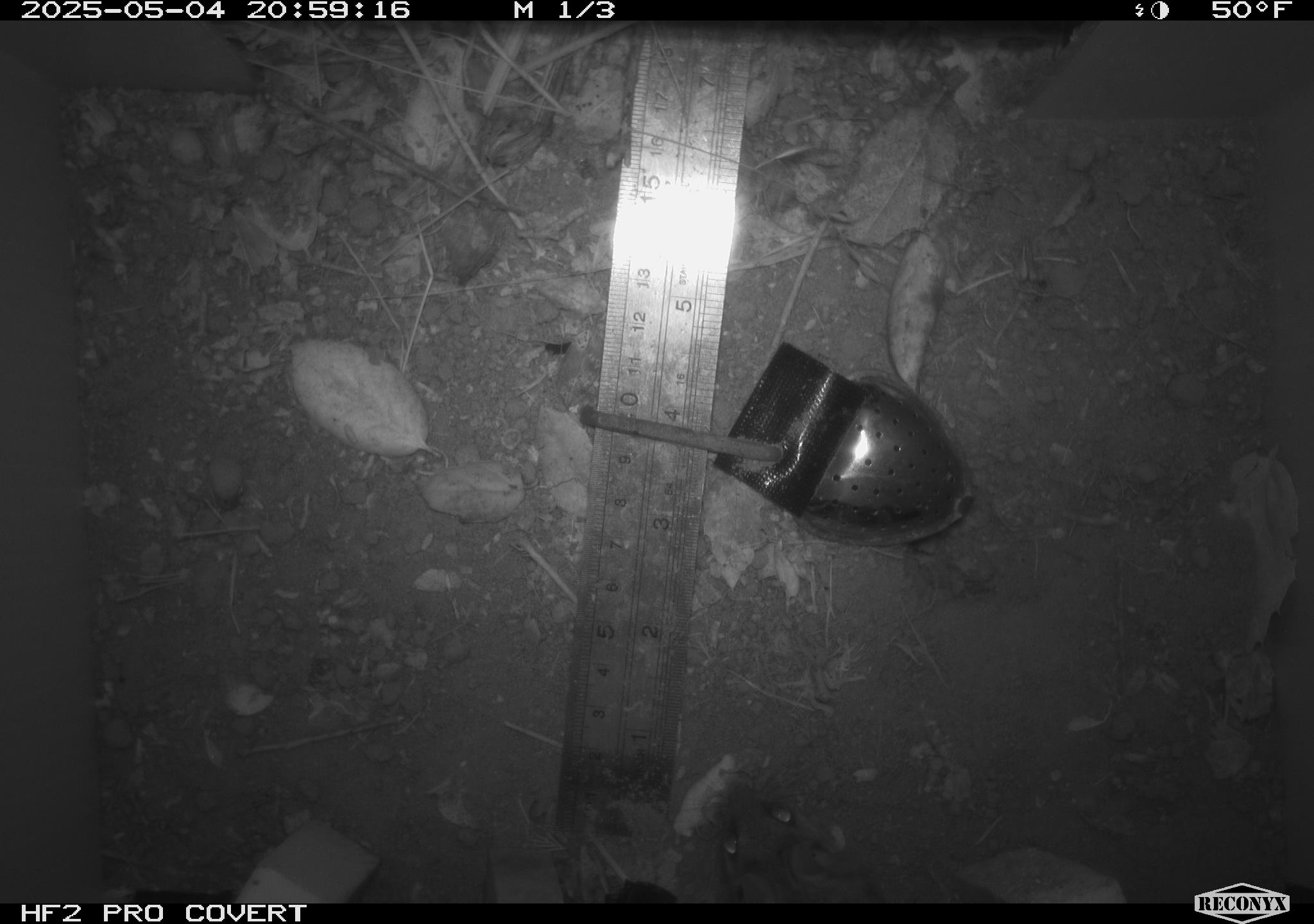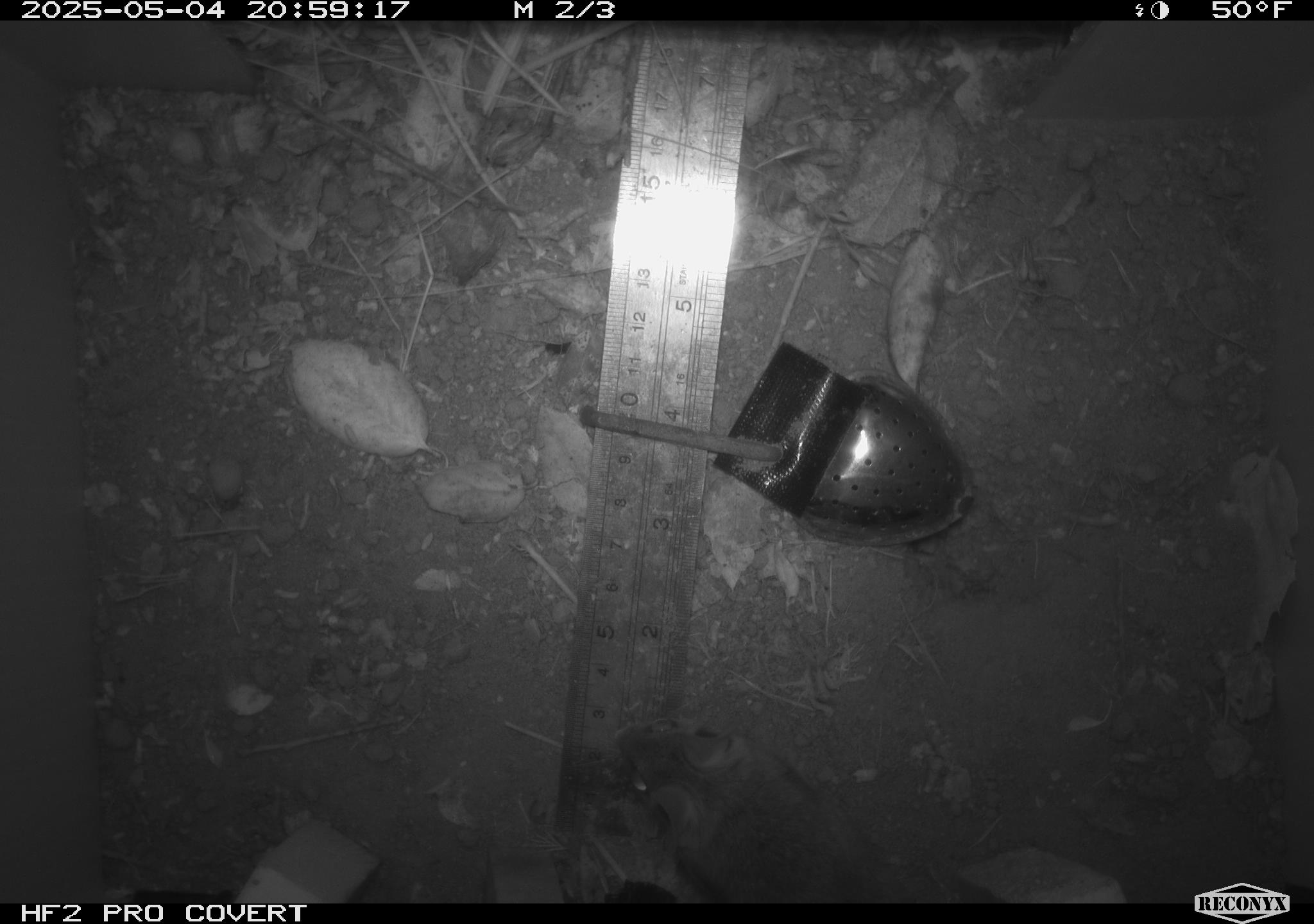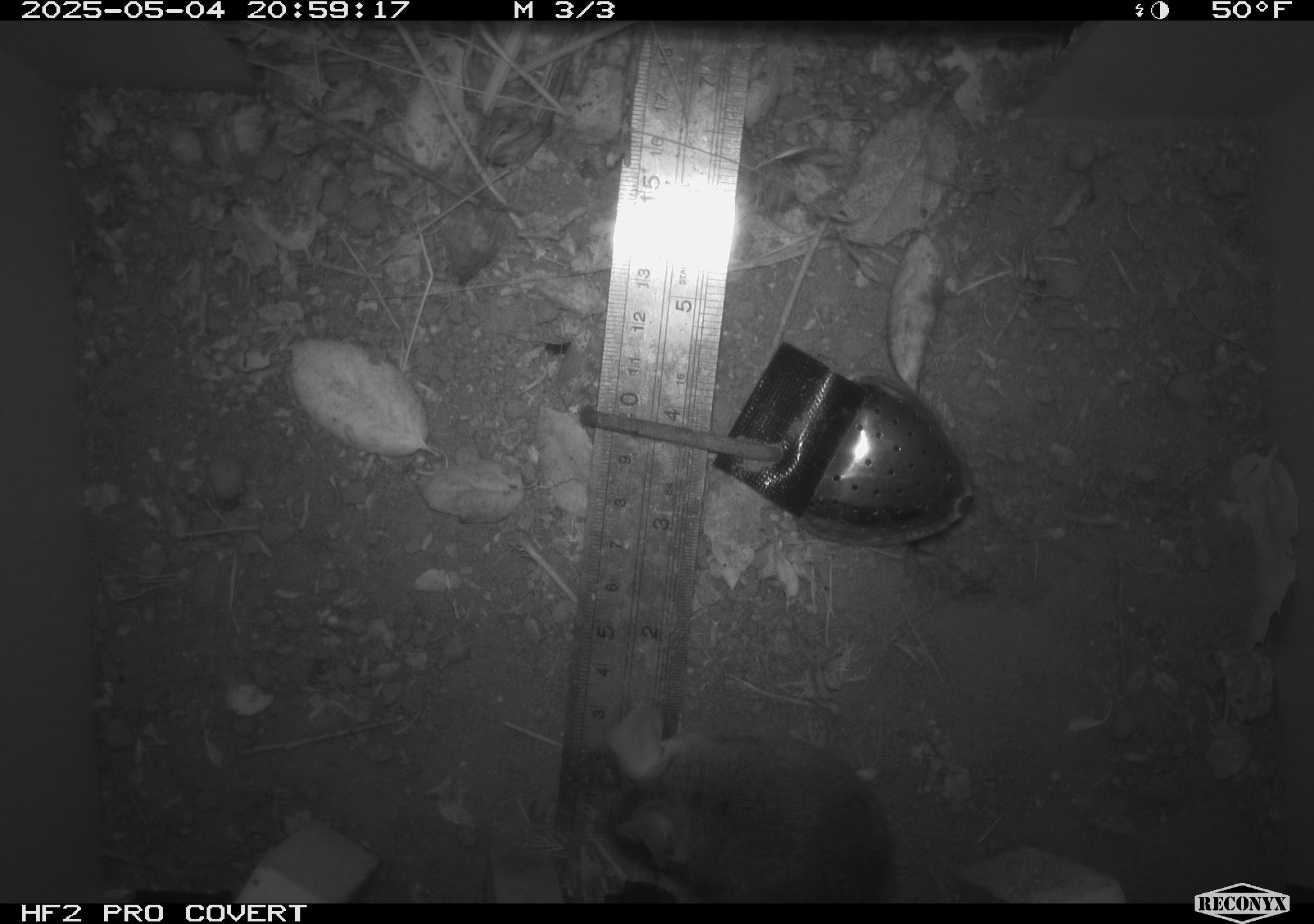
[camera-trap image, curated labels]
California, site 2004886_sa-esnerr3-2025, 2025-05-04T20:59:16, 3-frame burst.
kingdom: Animalia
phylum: Chordata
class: Mammalia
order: Rodentia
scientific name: Rodentia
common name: rodent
Rodent (Rodentia).